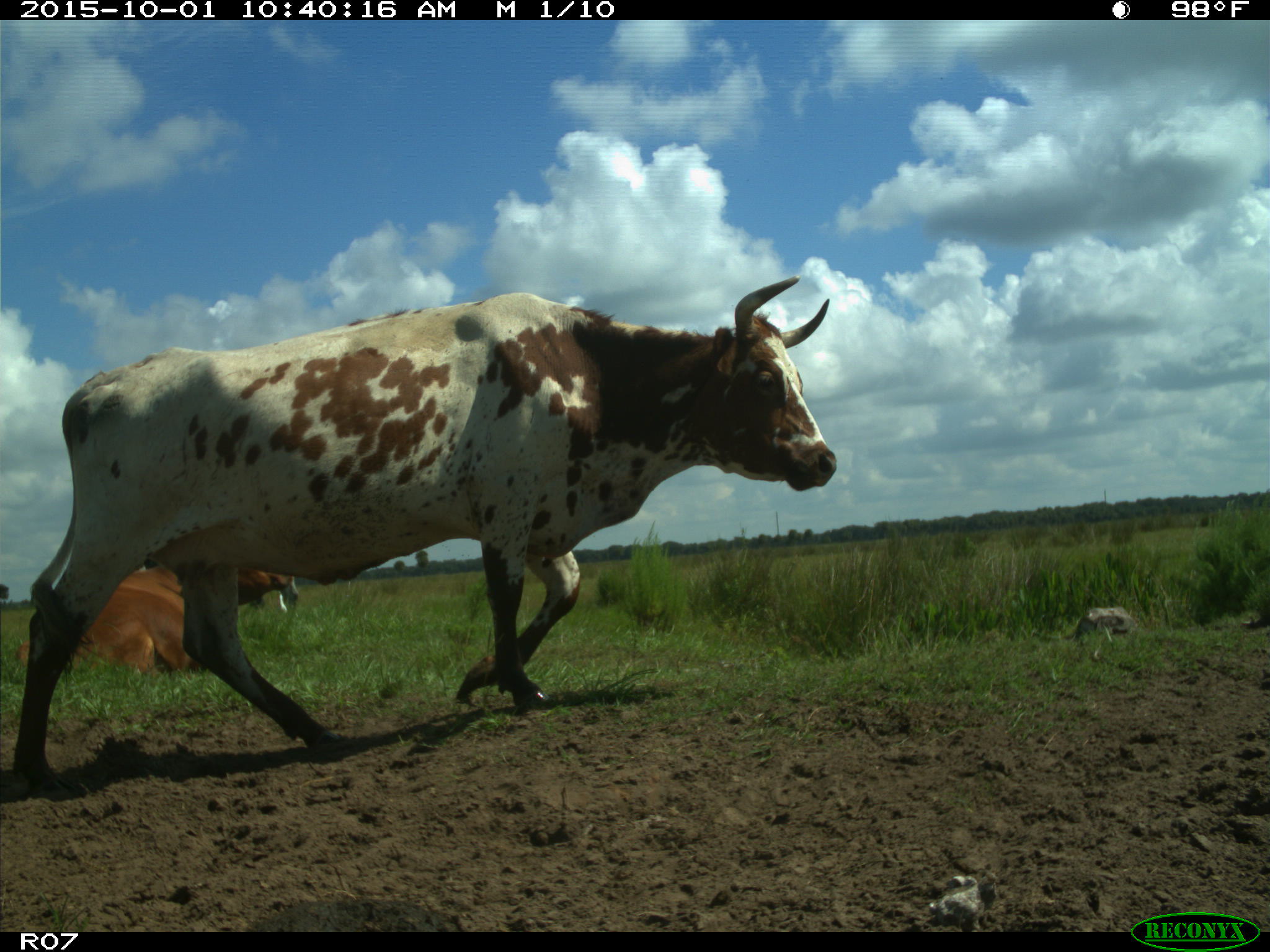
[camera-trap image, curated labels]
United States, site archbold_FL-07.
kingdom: Animalia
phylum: Chordata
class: Mammalia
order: Artiodactyla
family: Bovidae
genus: Bos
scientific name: Bos taurus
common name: domestic cow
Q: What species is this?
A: Bos taurus (domestic cow).